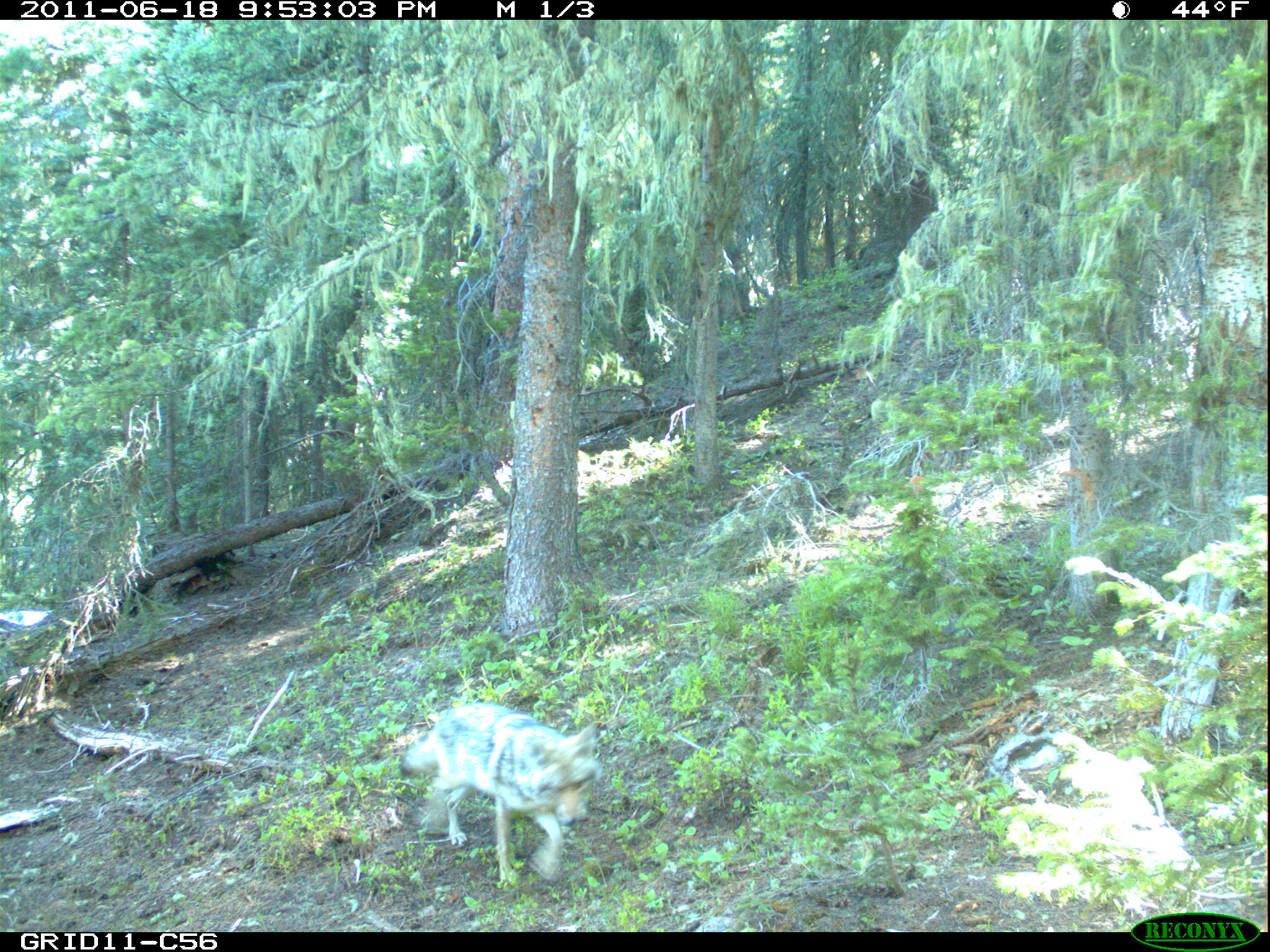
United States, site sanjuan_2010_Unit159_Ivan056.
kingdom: Animalia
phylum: Chordata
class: Mammalia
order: Carnivora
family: Canidae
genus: Canis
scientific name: Canis latrans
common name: coyote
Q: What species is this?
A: Canis latrans (coyote).